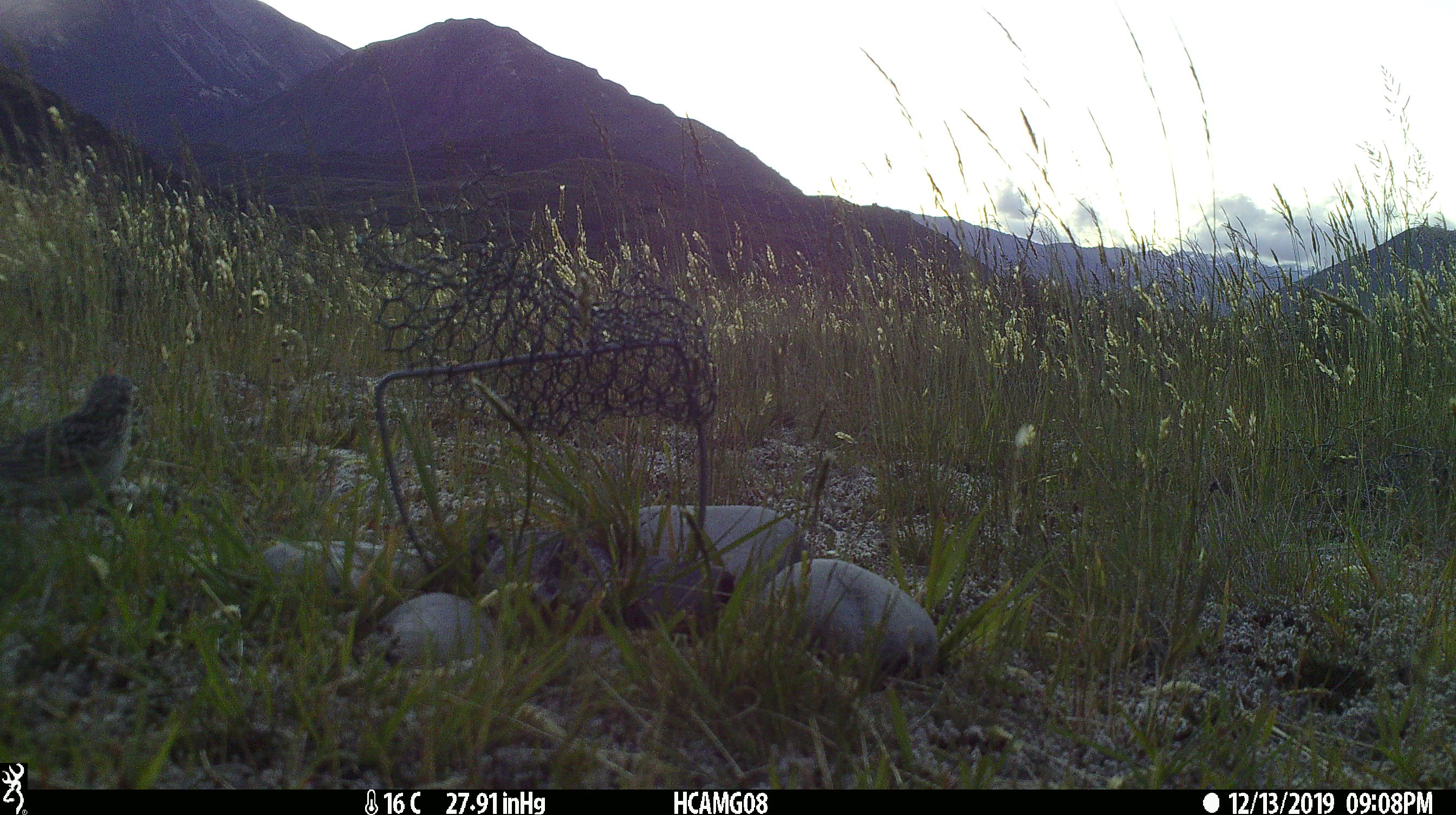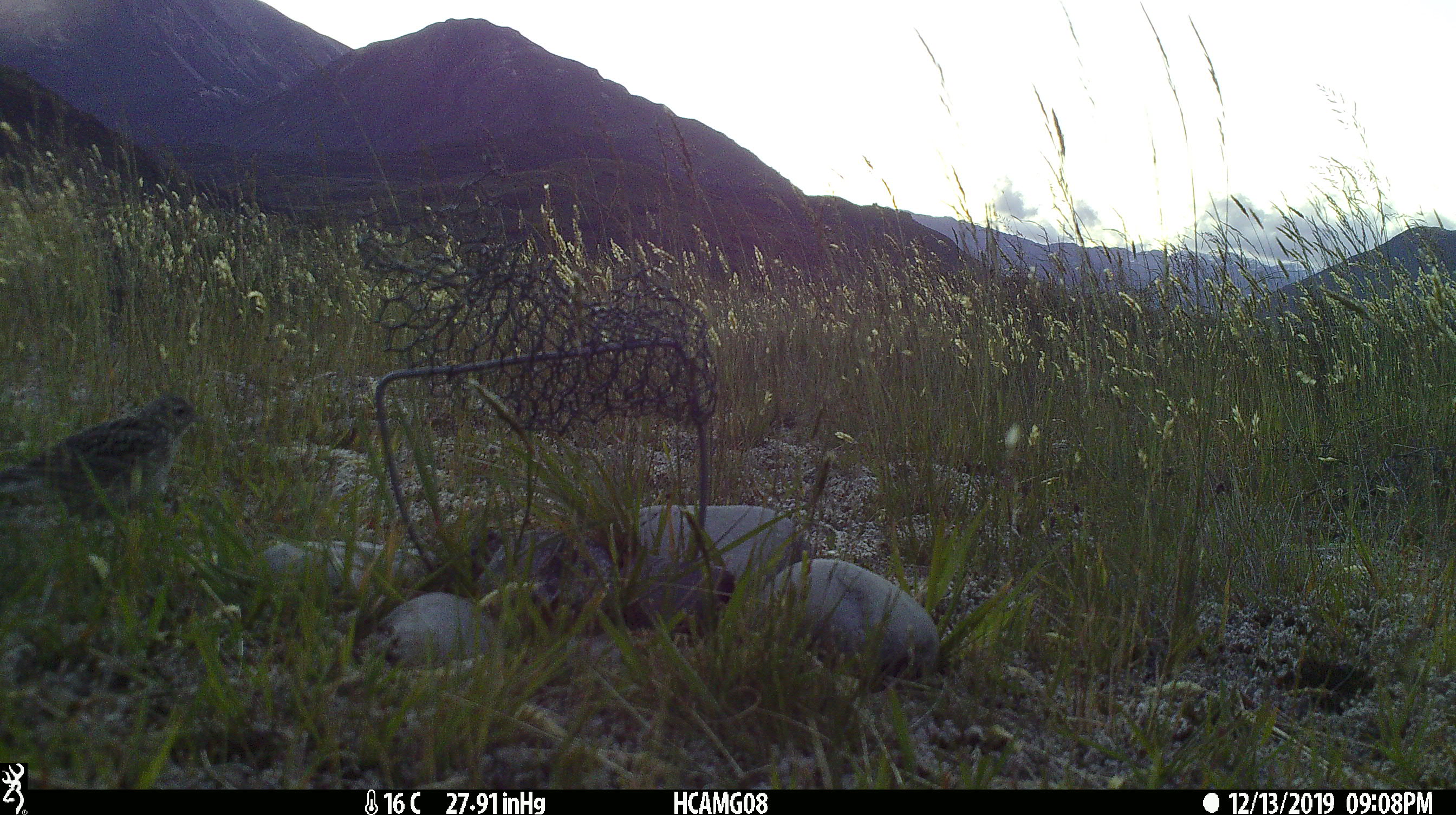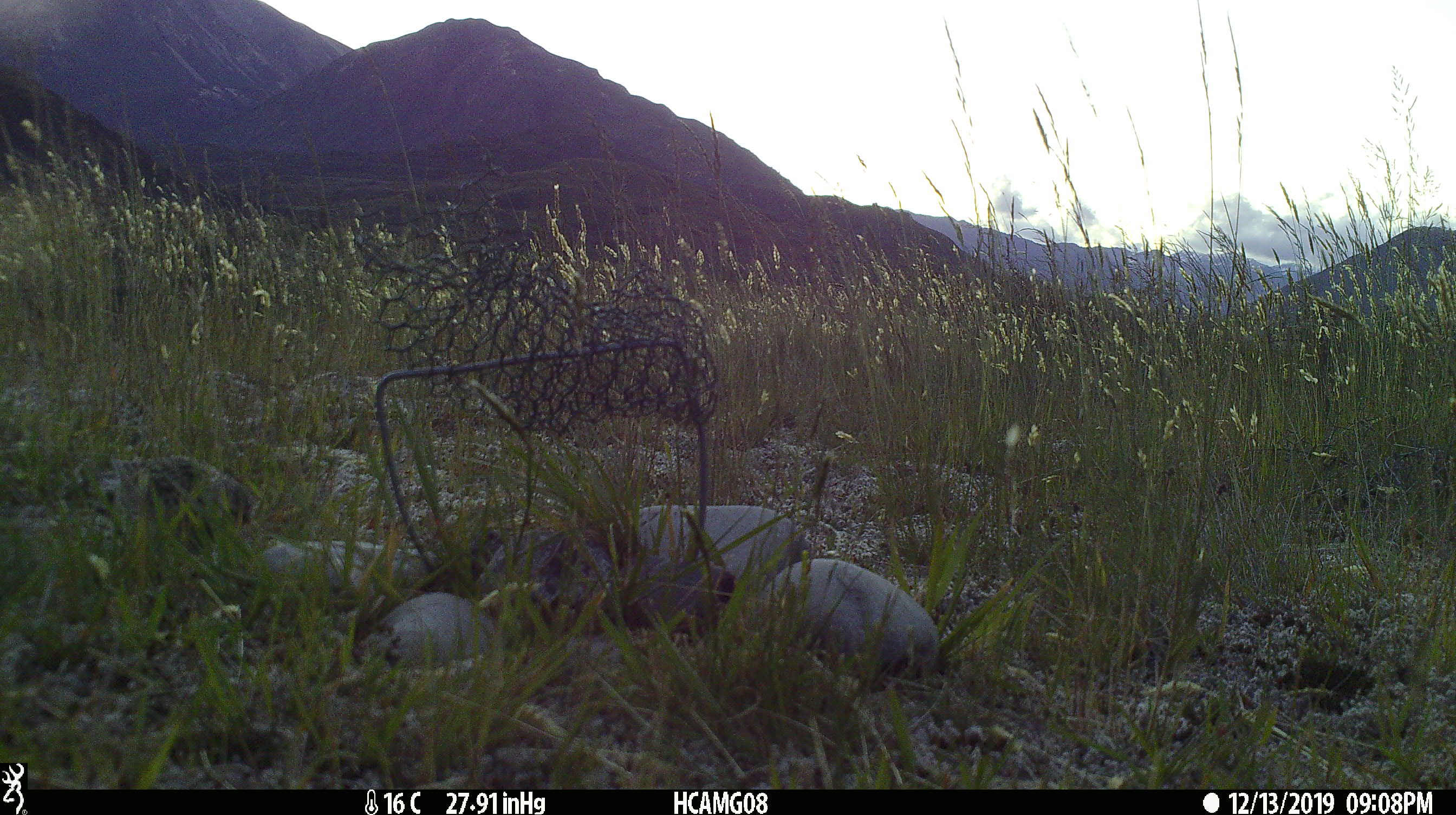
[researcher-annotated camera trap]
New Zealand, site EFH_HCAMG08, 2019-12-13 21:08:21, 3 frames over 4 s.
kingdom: Animalia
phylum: Chordata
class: Aves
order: Passeriformes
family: Motacillidae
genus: Anthus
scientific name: Anthus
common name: pipit